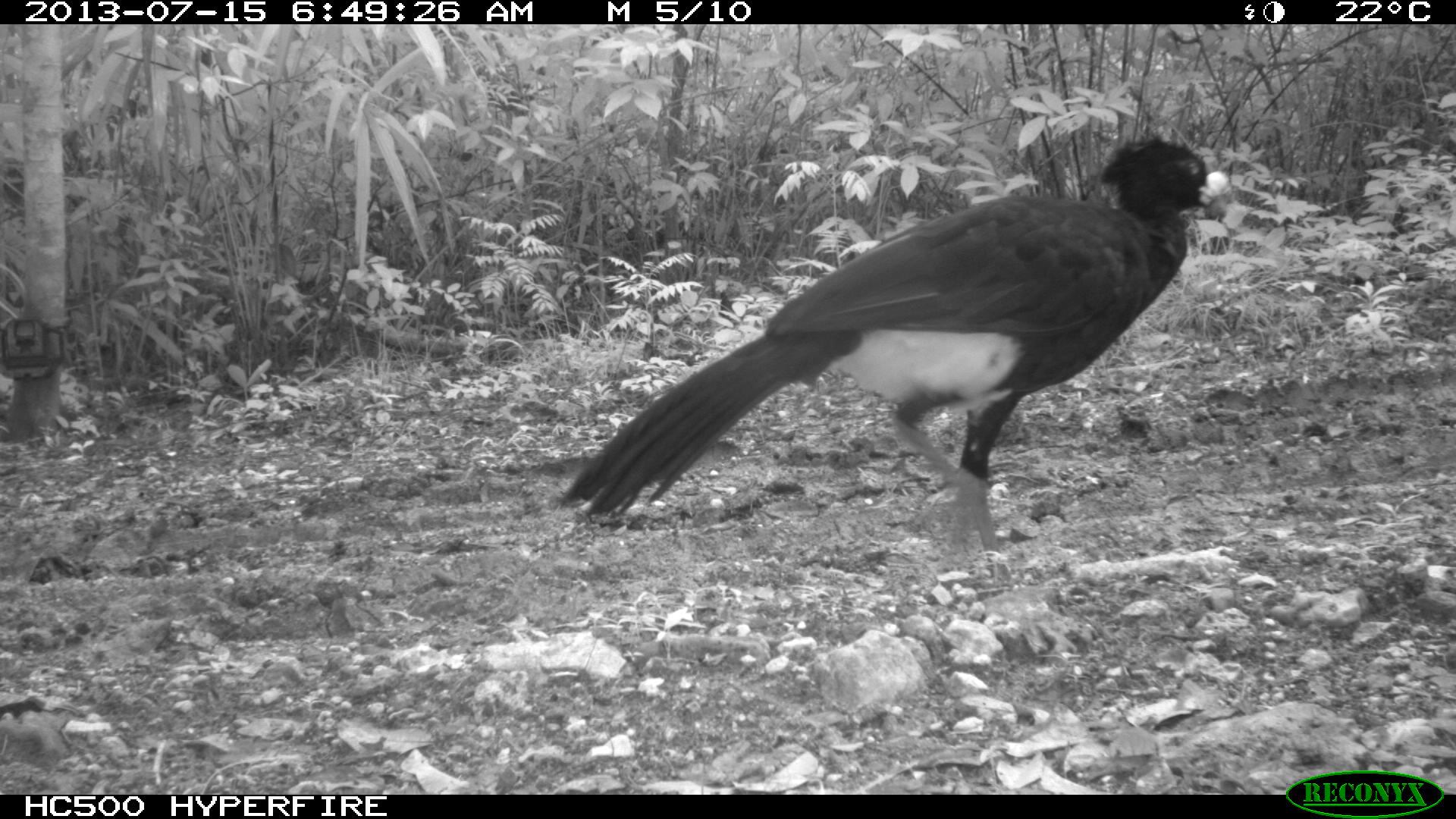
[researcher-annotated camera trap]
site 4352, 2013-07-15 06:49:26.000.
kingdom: Animalia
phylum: Chordata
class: Aves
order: Galliformes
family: Cracidae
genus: Crax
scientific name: Crax rubra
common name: great curassow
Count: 1.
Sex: male.